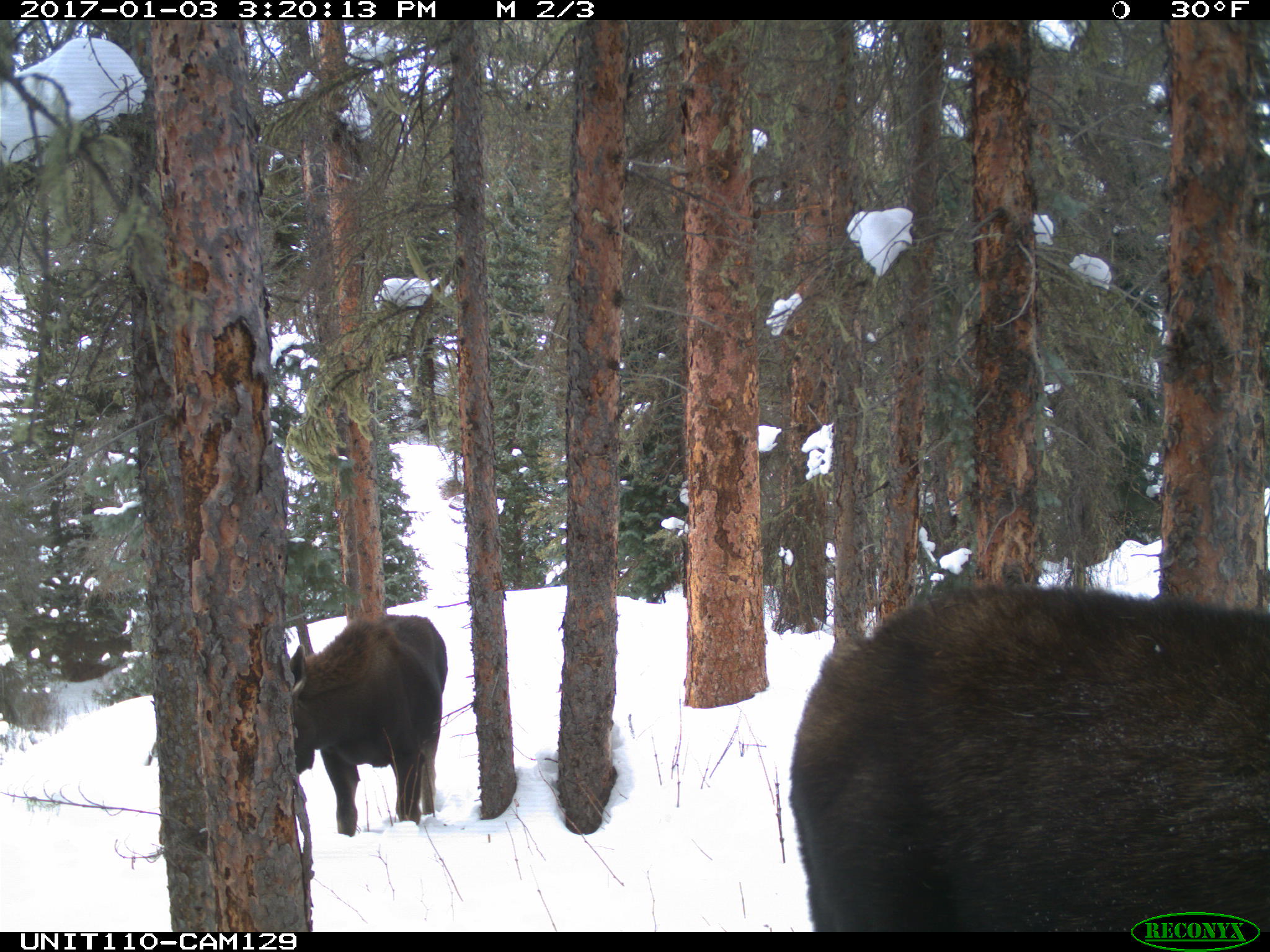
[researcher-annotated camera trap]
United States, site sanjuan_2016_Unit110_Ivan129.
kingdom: Animalia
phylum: Chordata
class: Mammalia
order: Artiodactyla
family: Cervidae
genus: Alces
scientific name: Alces alces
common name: moose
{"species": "Alces alces (moose)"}